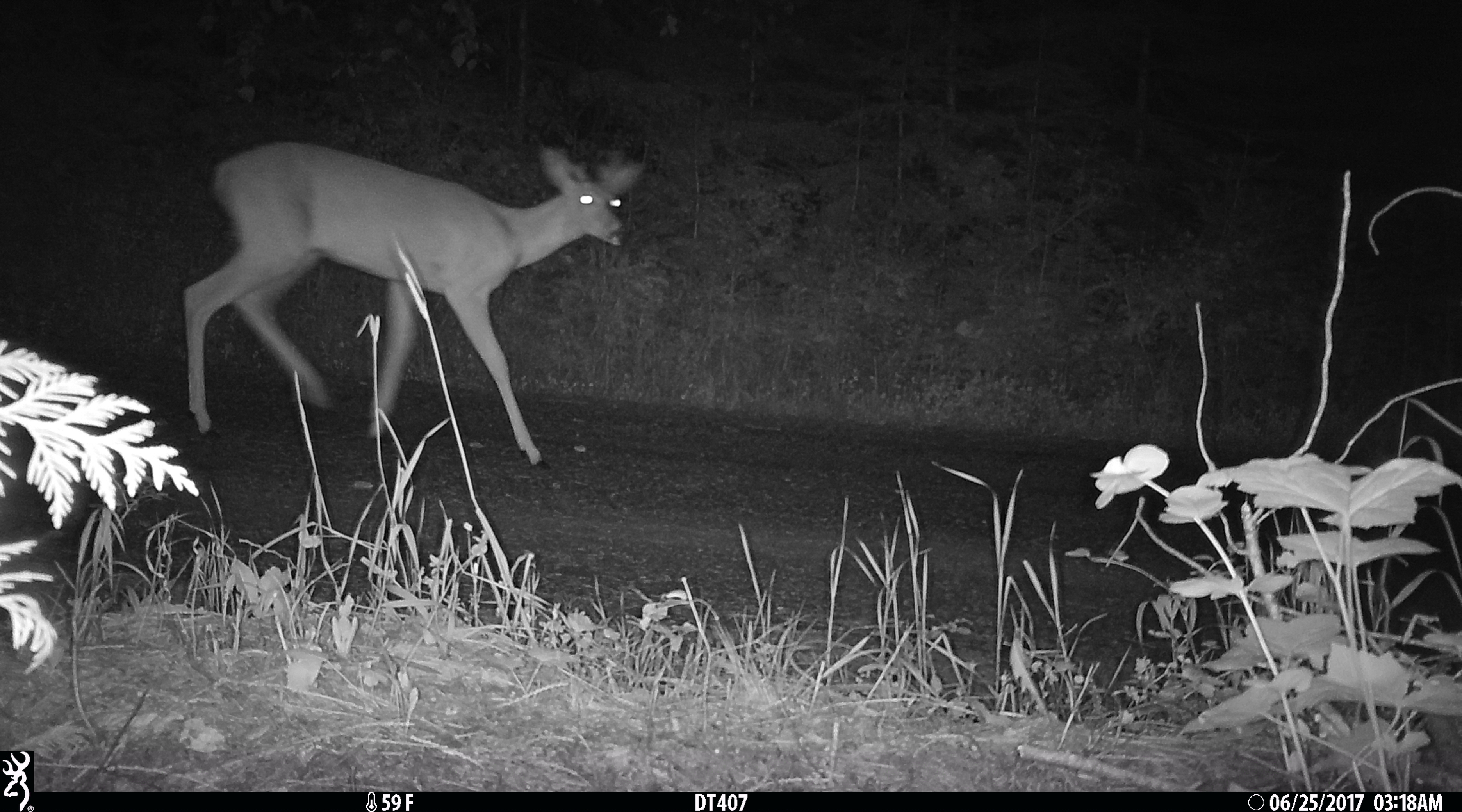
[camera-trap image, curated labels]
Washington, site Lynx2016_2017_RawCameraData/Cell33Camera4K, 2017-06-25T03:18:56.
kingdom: Animalia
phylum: Chordata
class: Mammalia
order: Artiodactyla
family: Cervidae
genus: Odocoileus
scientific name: Odocoileus virginianus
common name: white-tailed deer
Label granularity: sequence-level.